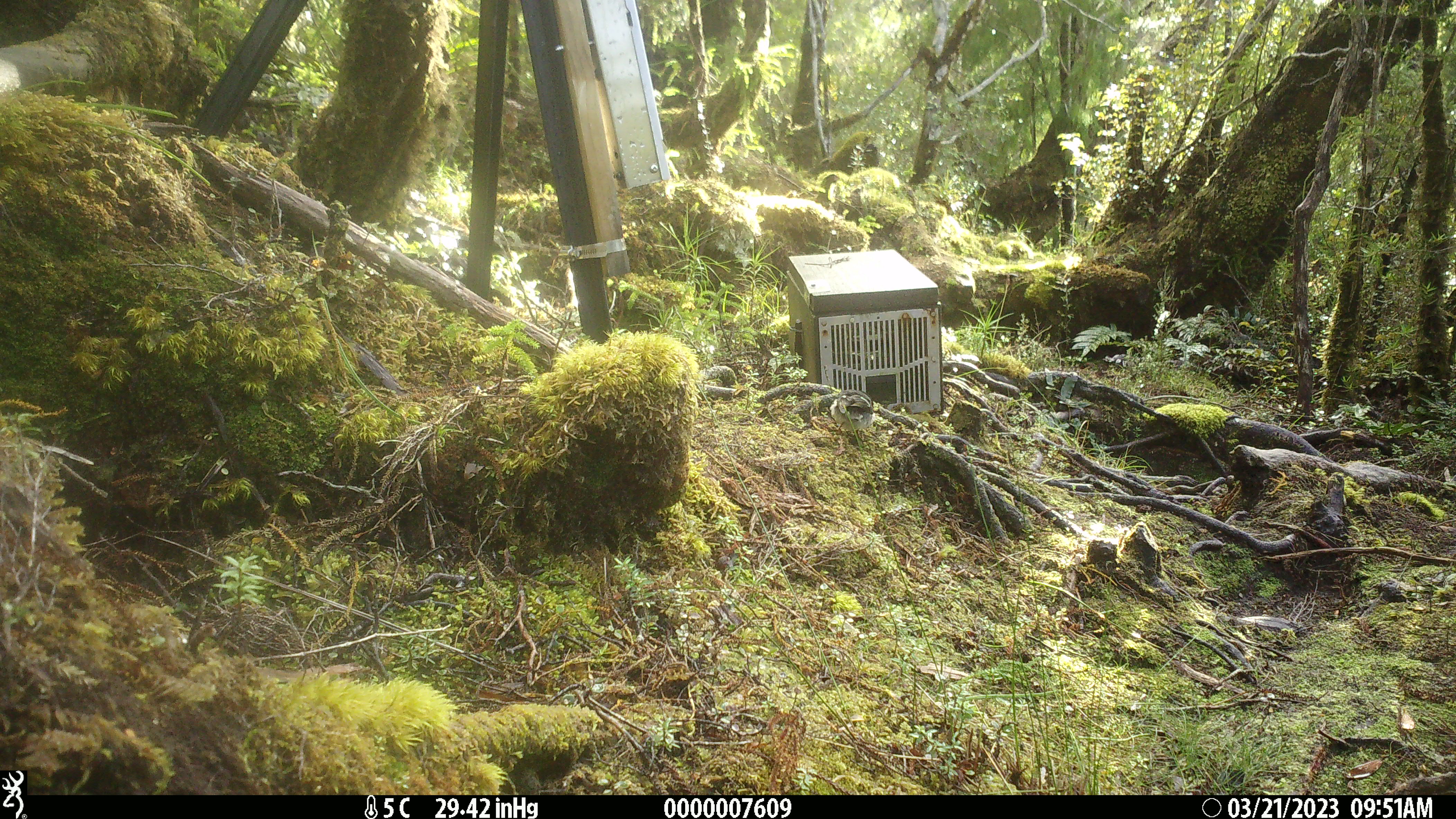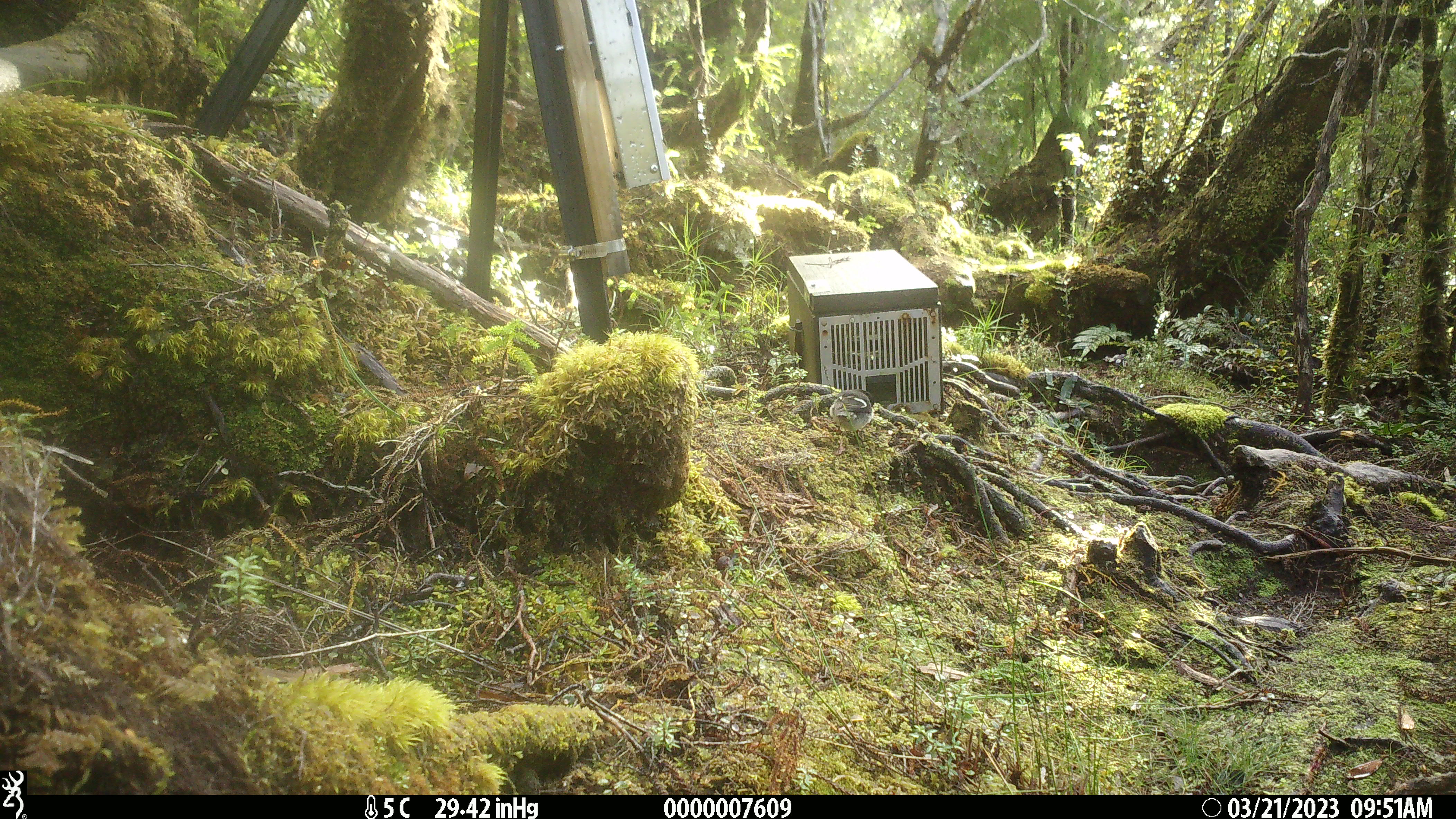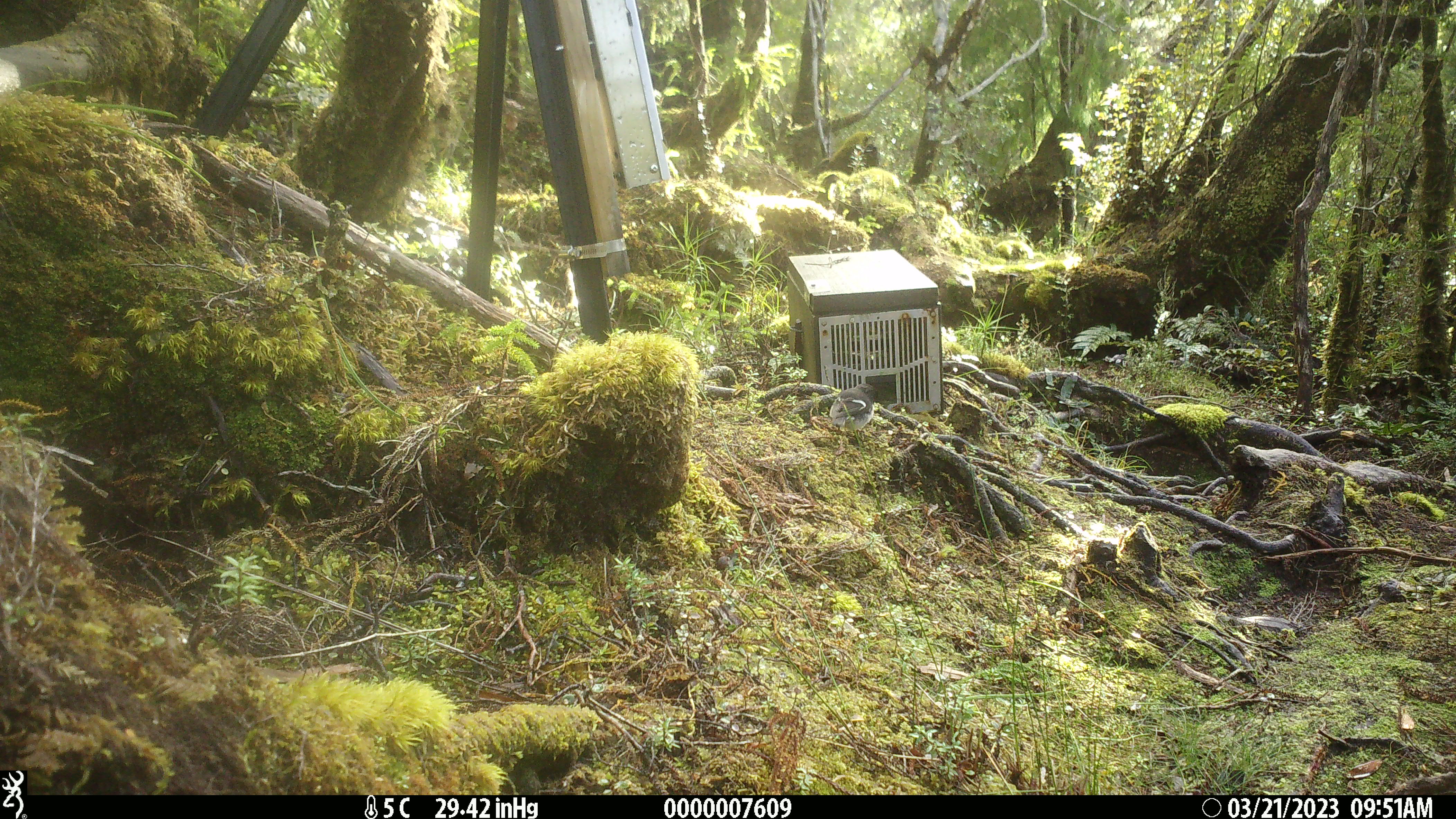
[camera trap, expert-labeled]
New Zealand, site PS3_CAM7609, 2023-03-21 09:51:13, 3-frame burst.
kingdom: Animalia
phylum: Chordata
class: Aves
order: Passeriformes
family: Petroicidae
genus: Petroica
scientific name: Petroica macrocephala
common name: tomtit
Tomtit (Petroica macrocephala).